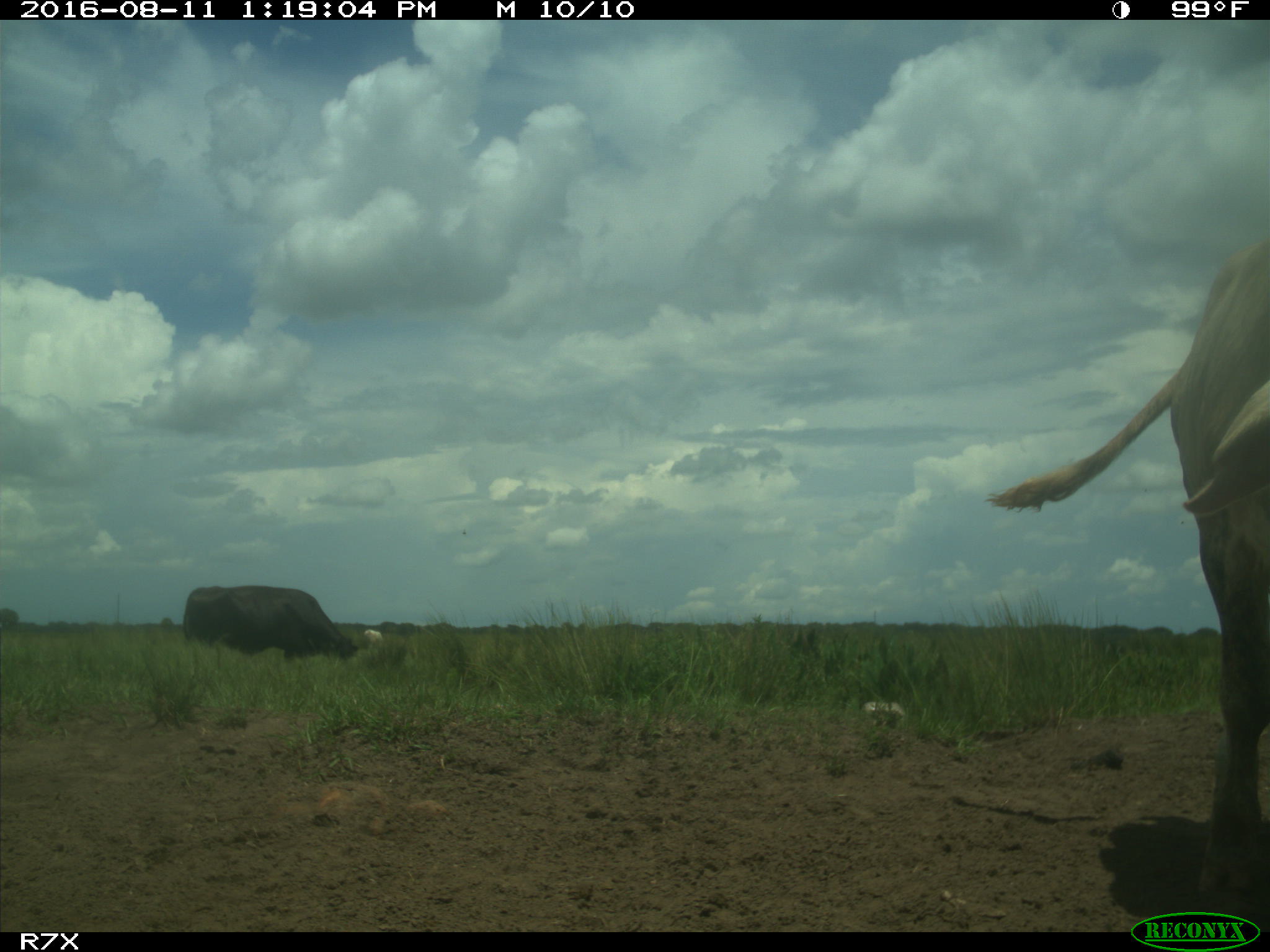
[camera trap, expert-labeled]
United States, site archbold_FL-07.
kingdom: Animalia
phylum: Chordata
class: Mammalia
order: Artiodactyla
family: Bovidae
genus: Bos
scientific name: Bos taurus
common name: domestic cow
Bos taurus (domestic cow).